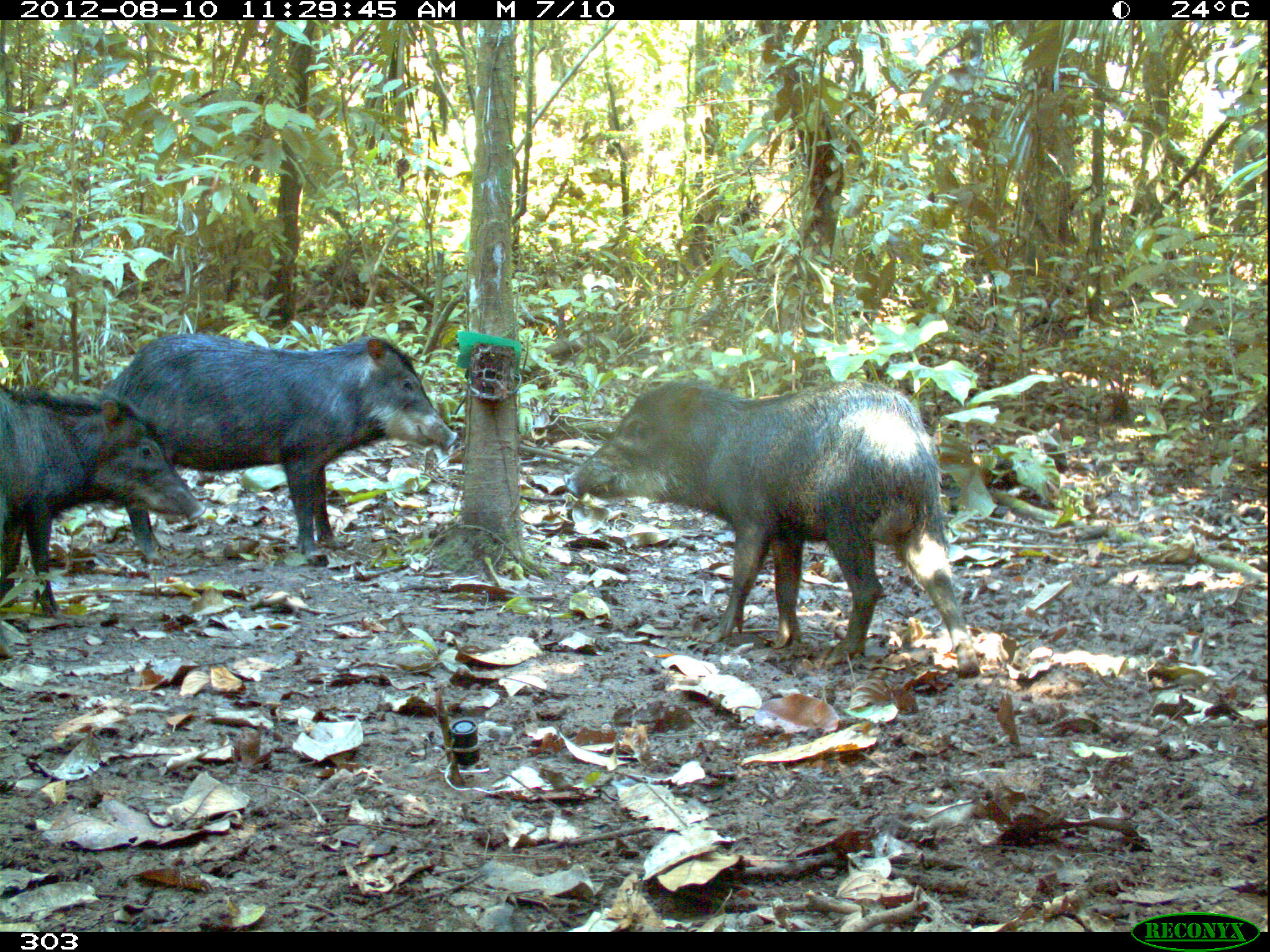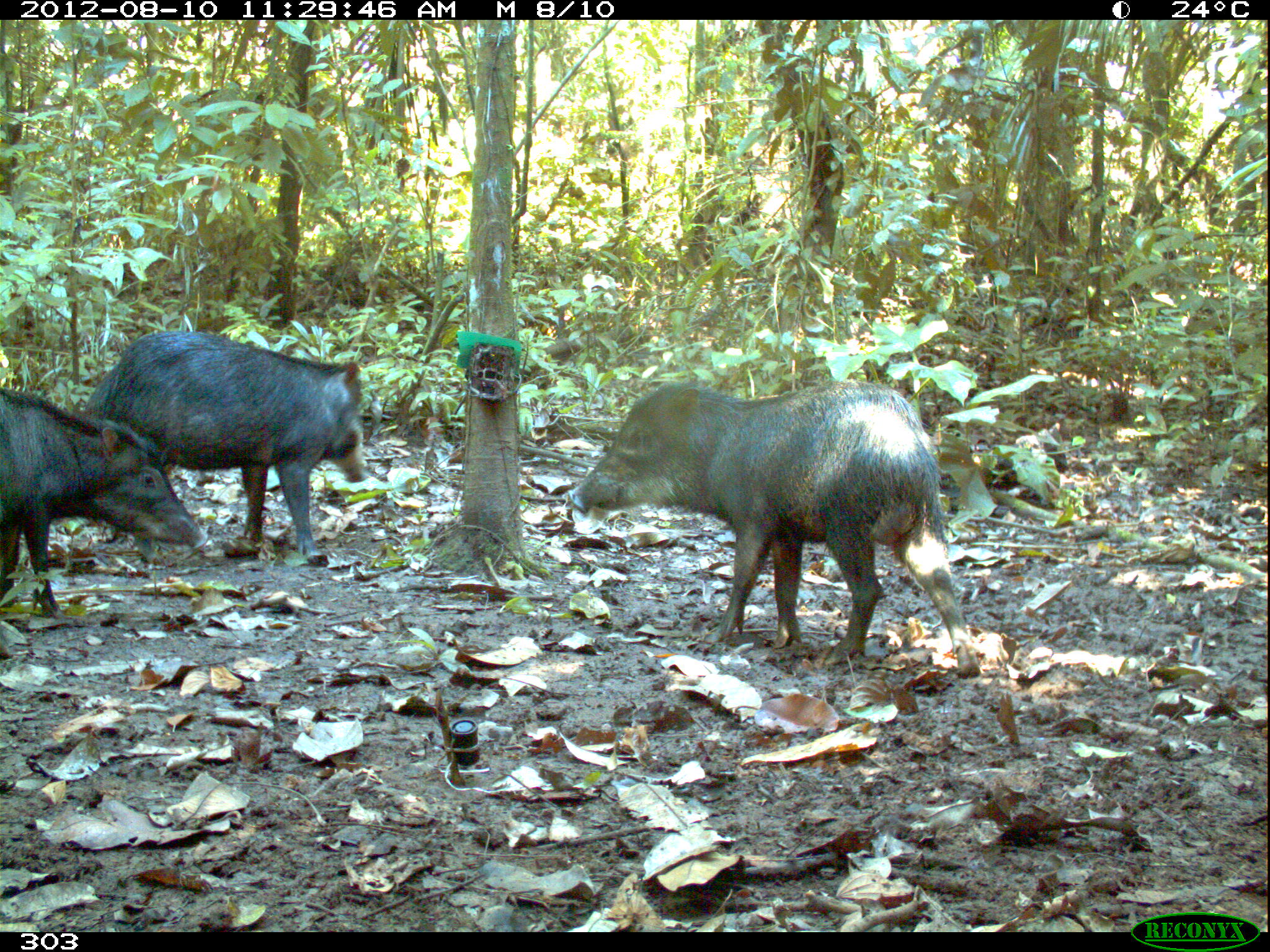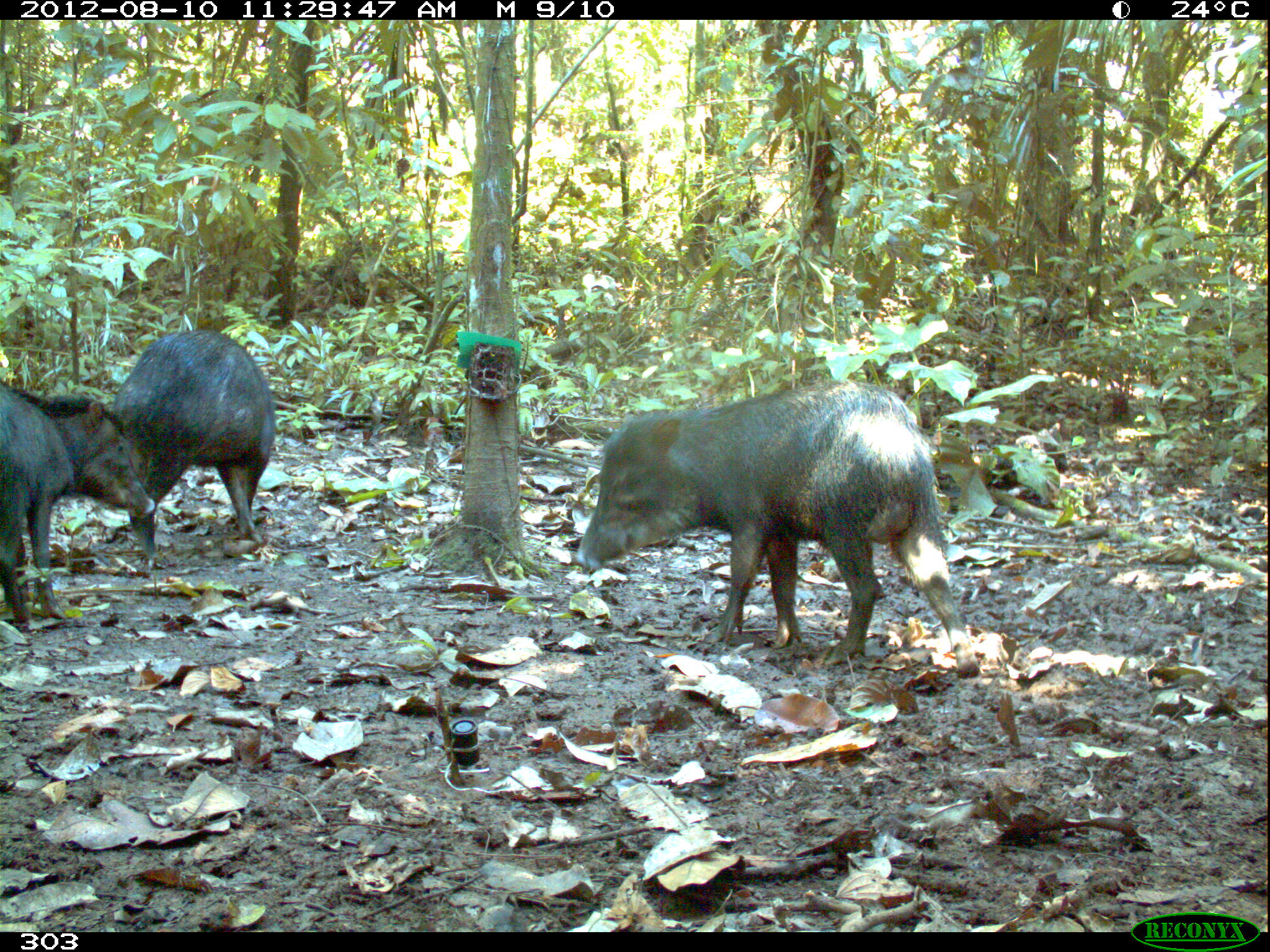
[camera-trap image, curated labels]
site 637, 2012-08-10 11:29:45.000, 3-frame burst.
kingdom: Animalia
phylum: Chordata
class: Mammalia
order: Artiodactyla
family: Tayassuidae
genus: Tayassu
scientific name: Tayassu pecari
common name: white-lipped peccary